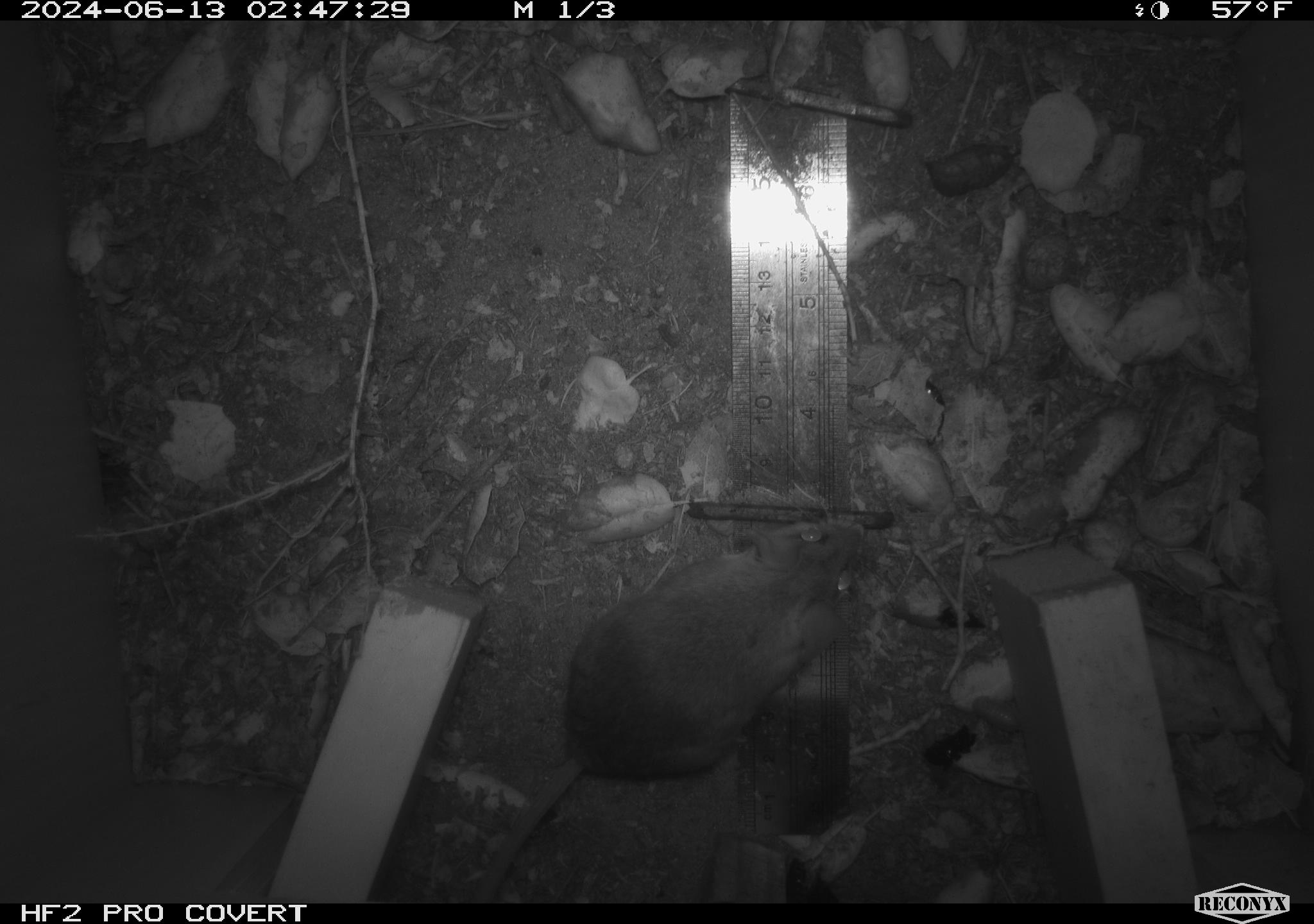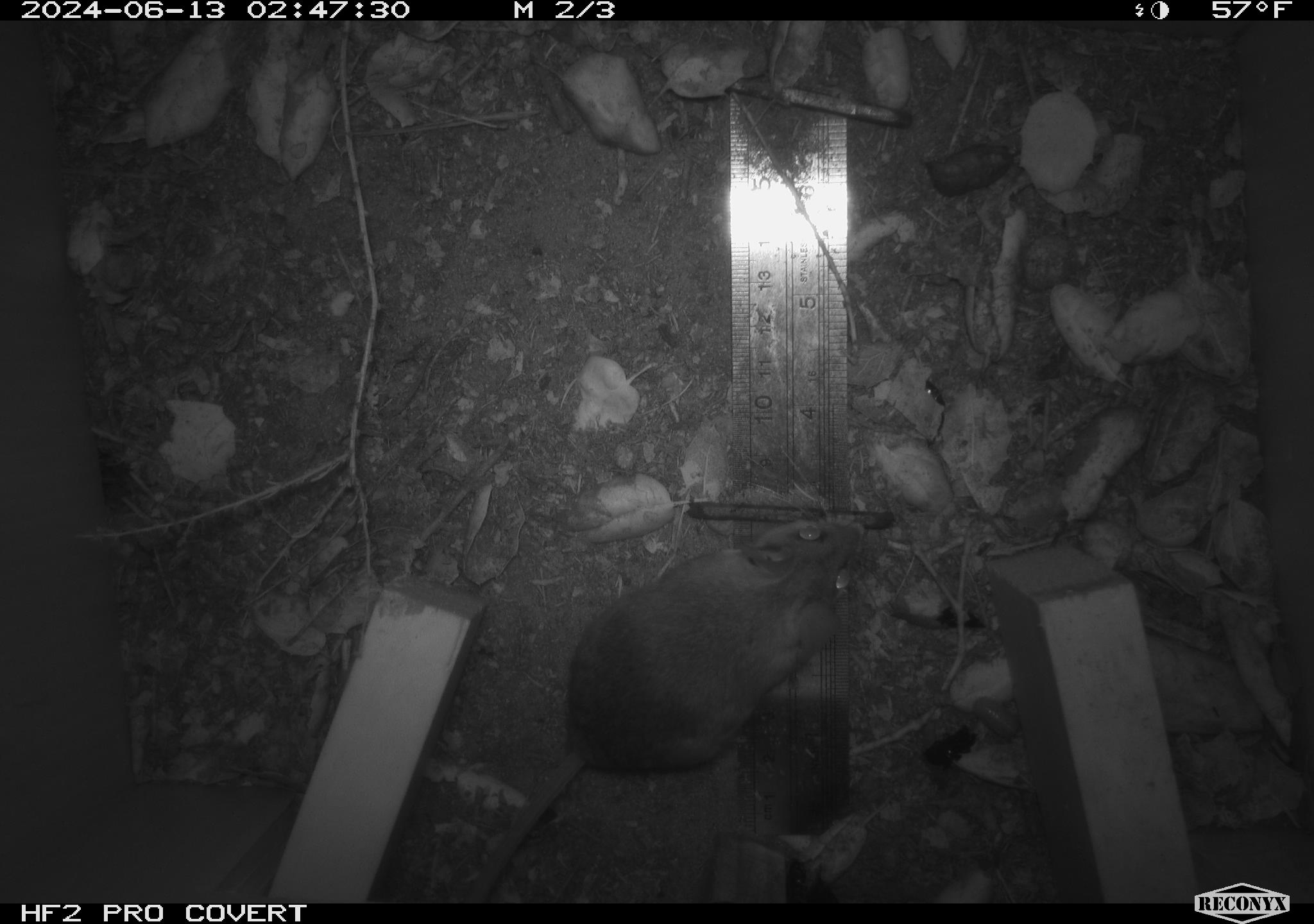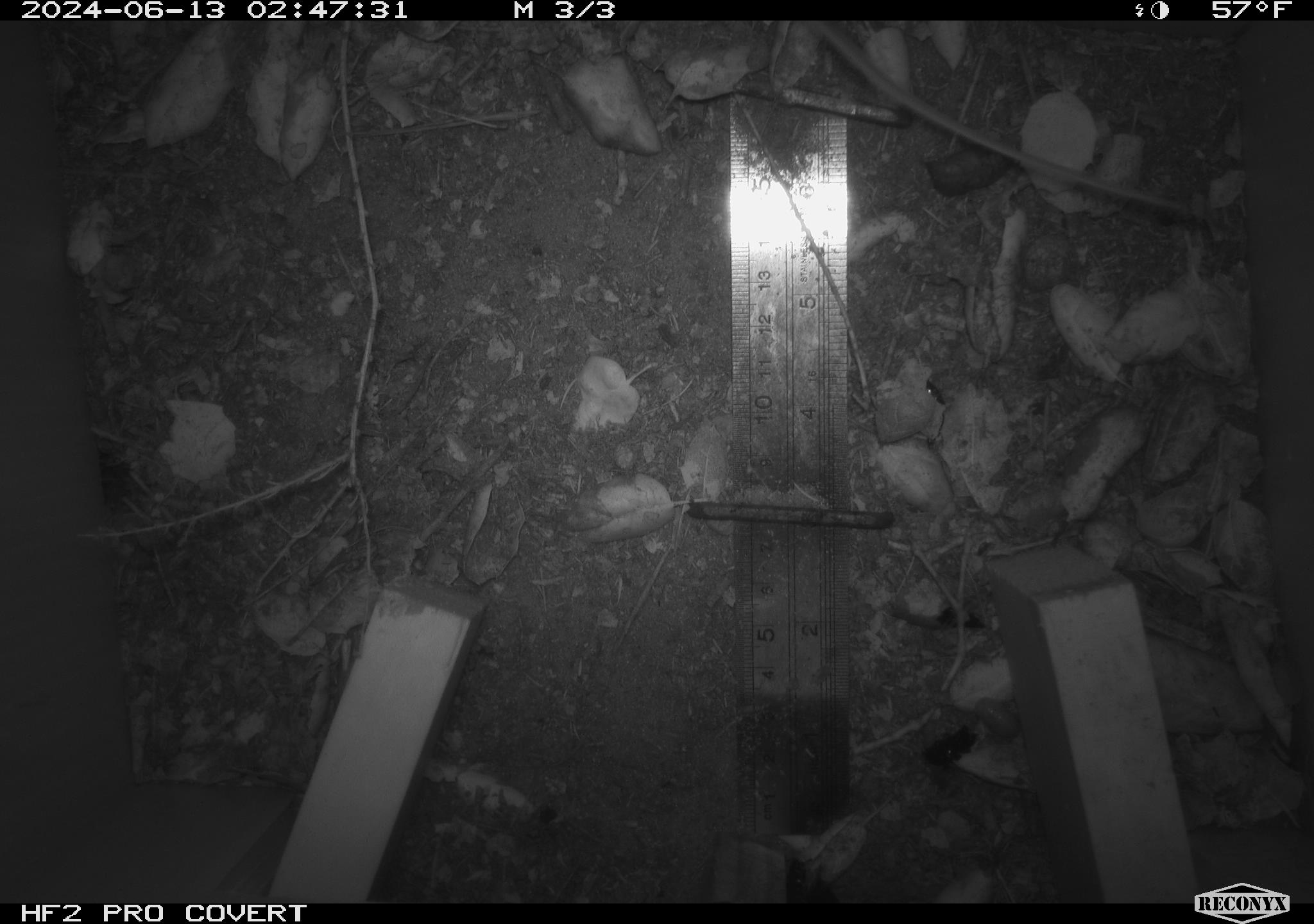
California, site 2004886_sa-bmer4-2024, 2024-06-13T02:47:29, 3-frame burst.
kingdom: Animalia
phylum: Chordata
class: Mammalia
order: Rodentia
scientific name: Rodentia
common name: woodrat or rat or mouse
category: woodrat or rat or mouse species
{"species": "woodrat or rat or mouse species (woodrat or rat or mouse) (Rodentia)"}